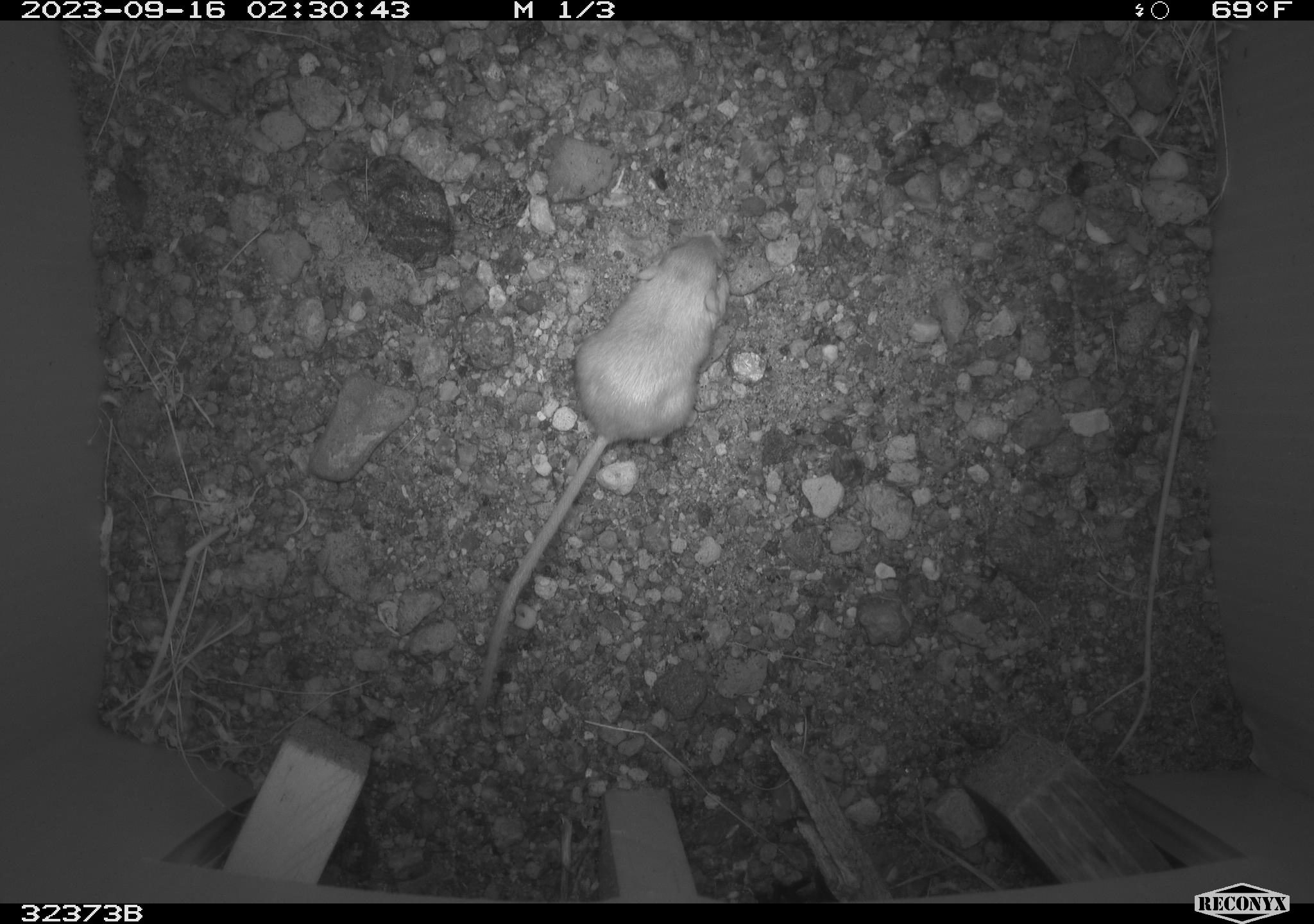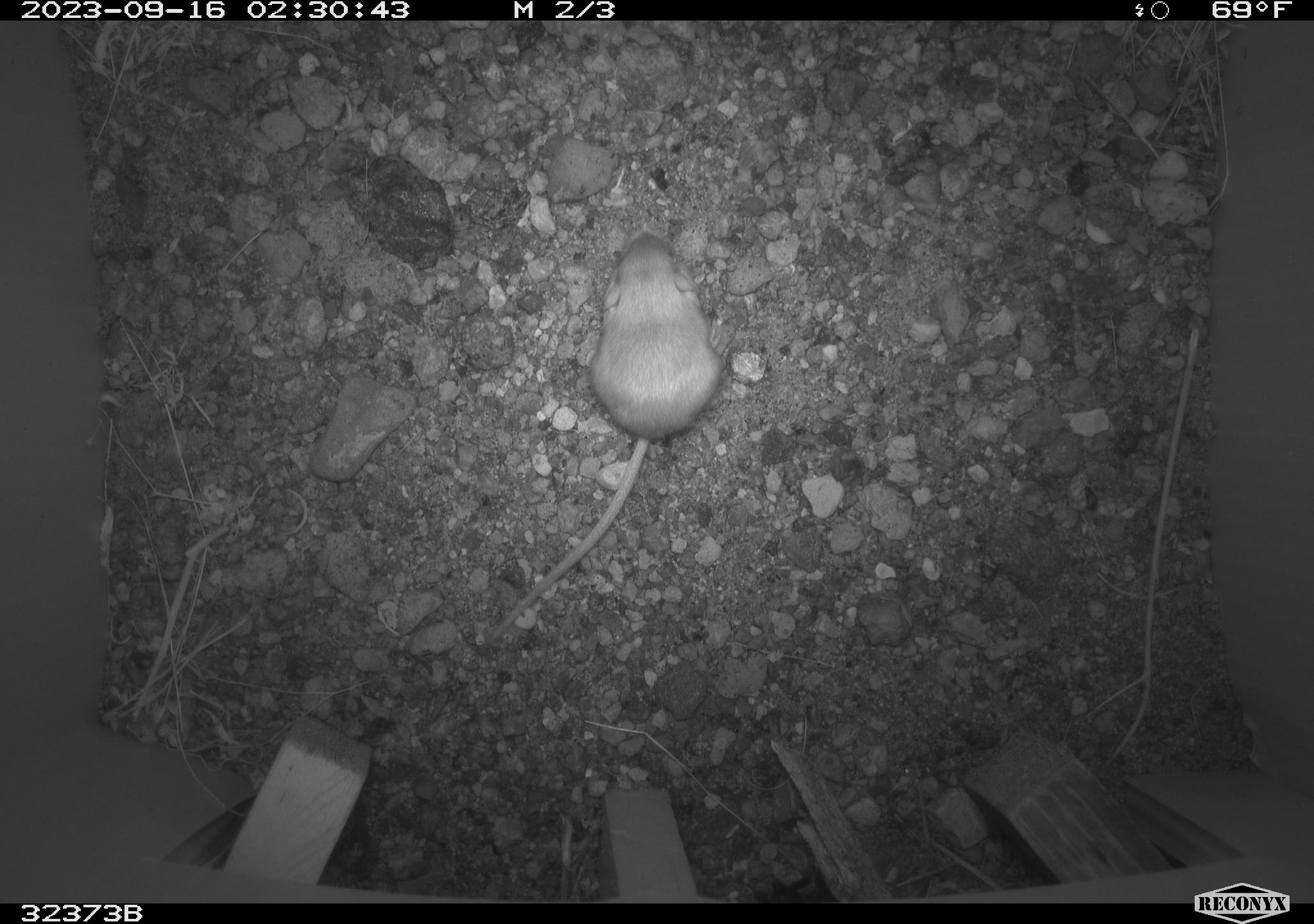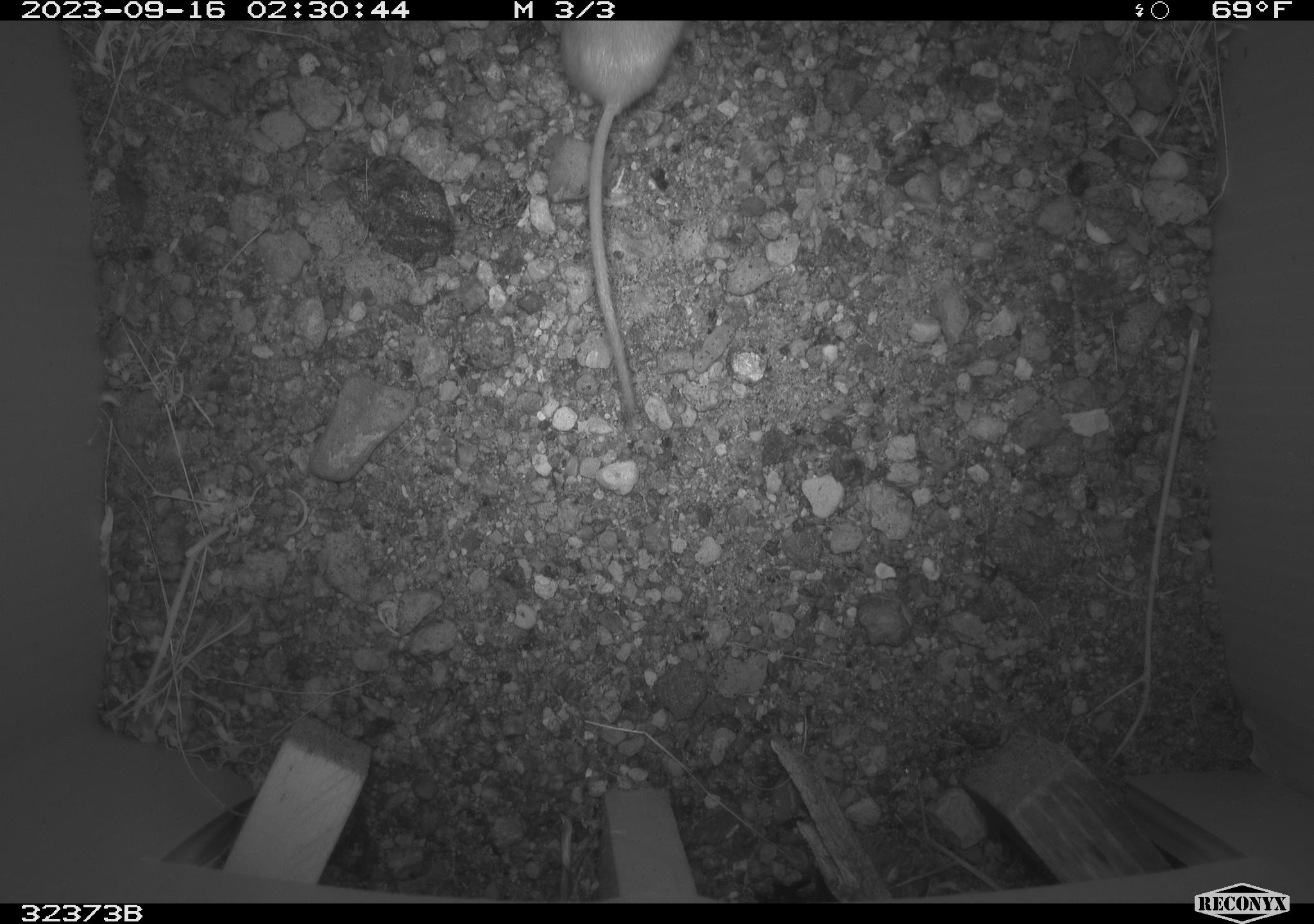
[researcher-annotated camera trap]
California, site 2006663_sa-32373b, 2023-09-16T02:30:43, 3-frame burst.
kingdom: Animalia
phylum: Chordata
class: Mammalia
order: Rodentia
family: Heteromyidae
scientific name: Heteromyidae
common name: kangaroo rats and pocket mice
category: heteromyidae family